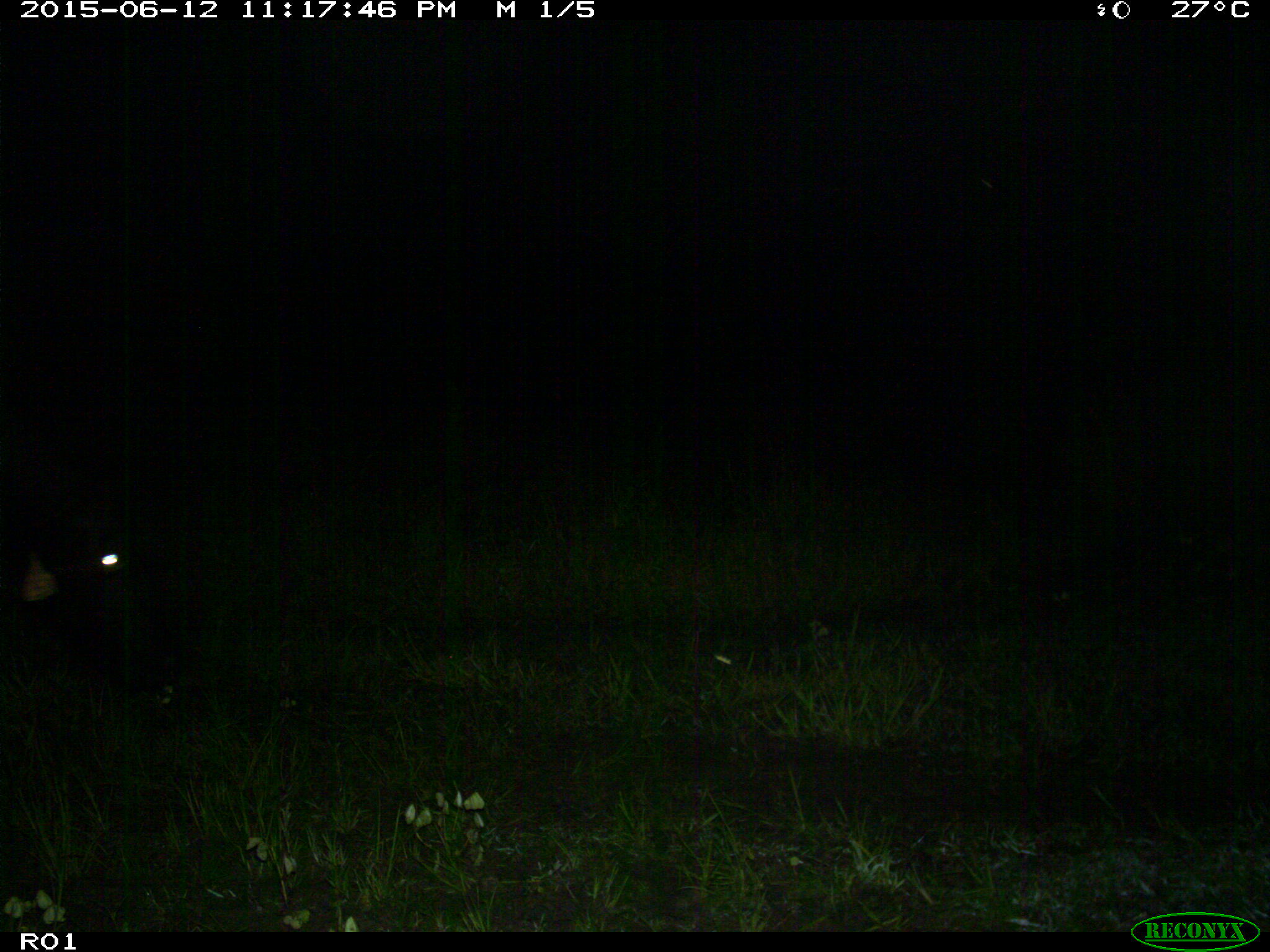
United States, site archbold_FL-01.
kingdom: Animalia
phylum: Chordata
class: Mammalia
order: Artiodactyla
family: Bovidae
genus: Bos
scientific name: Bos taurus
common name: domestic cow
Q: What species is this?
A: Bos taurus (domestic cow).